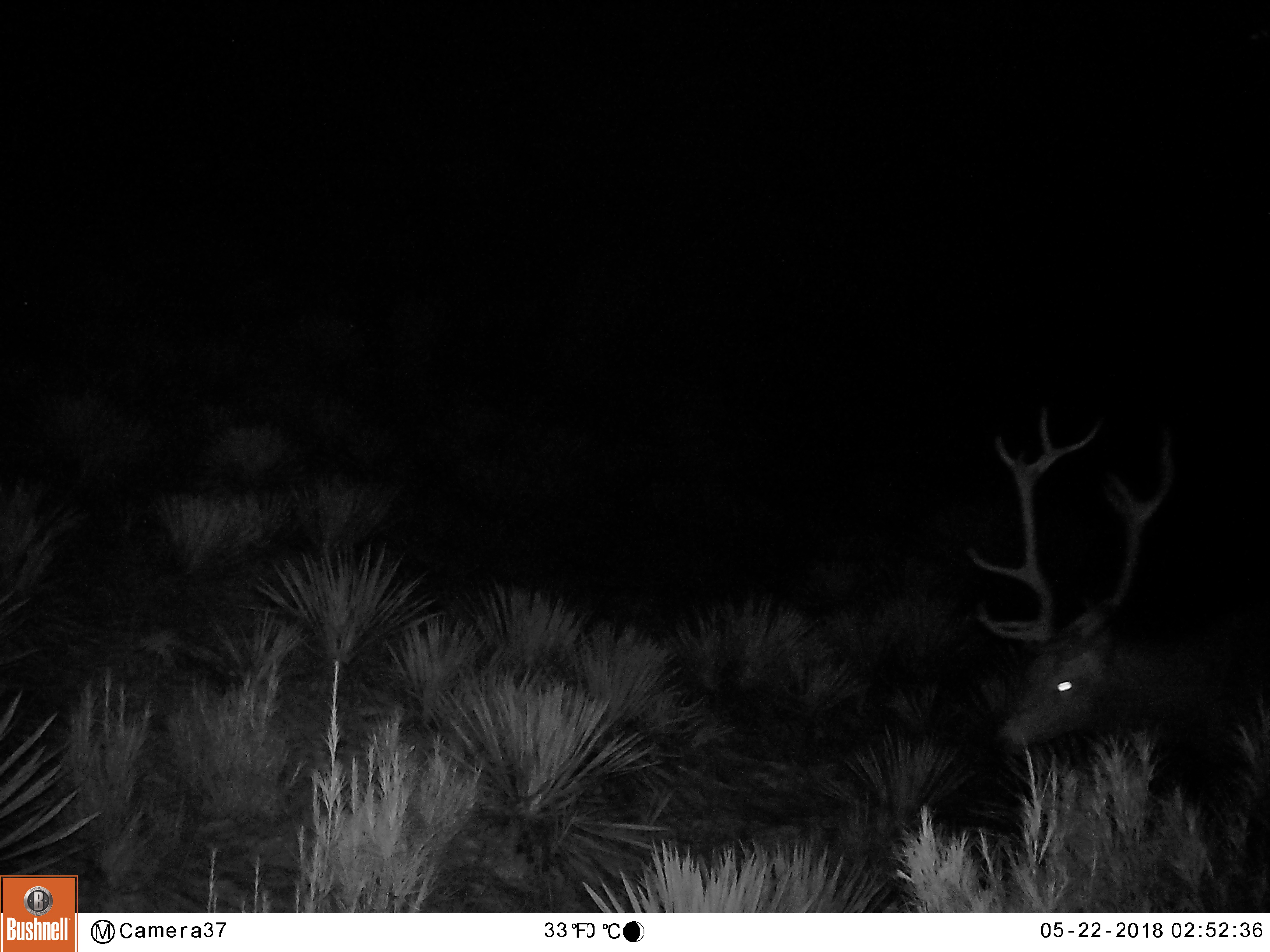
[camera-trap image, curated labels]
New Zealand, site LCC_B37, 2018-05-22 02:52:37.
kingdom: Animalia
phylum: Chordata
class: Mammalia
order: Artiodactyla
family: Cervidae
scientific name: Cervidae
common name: deer